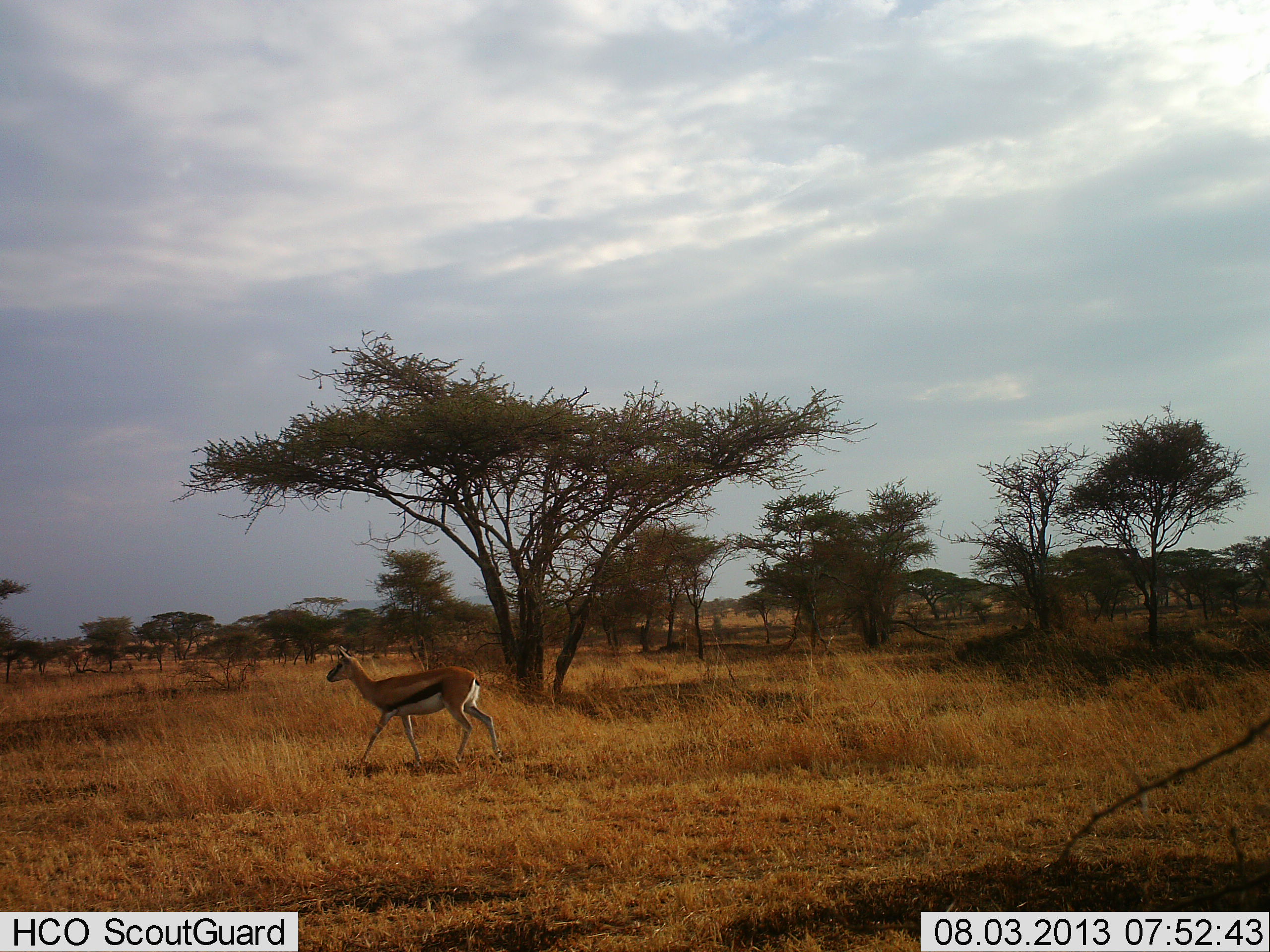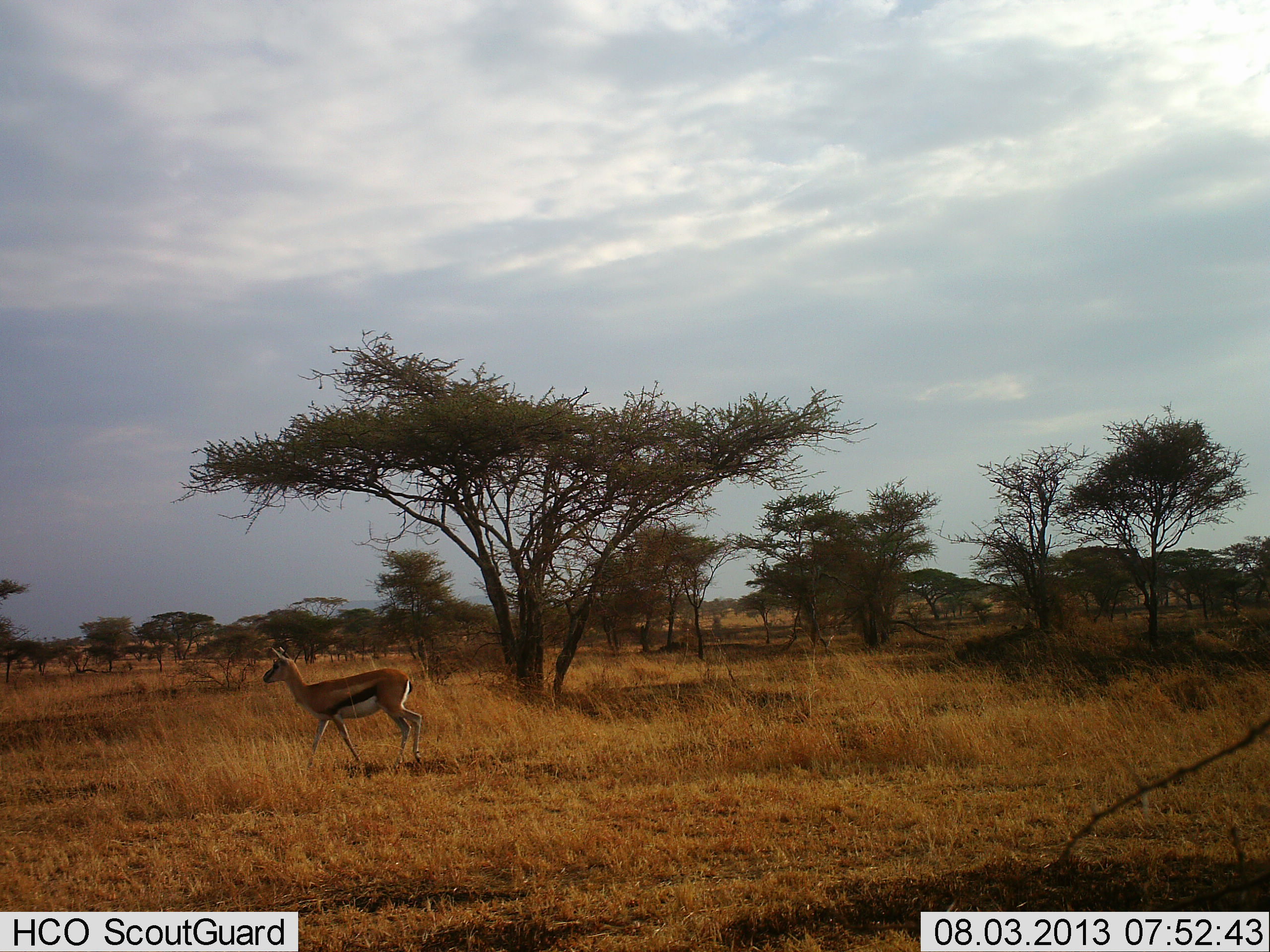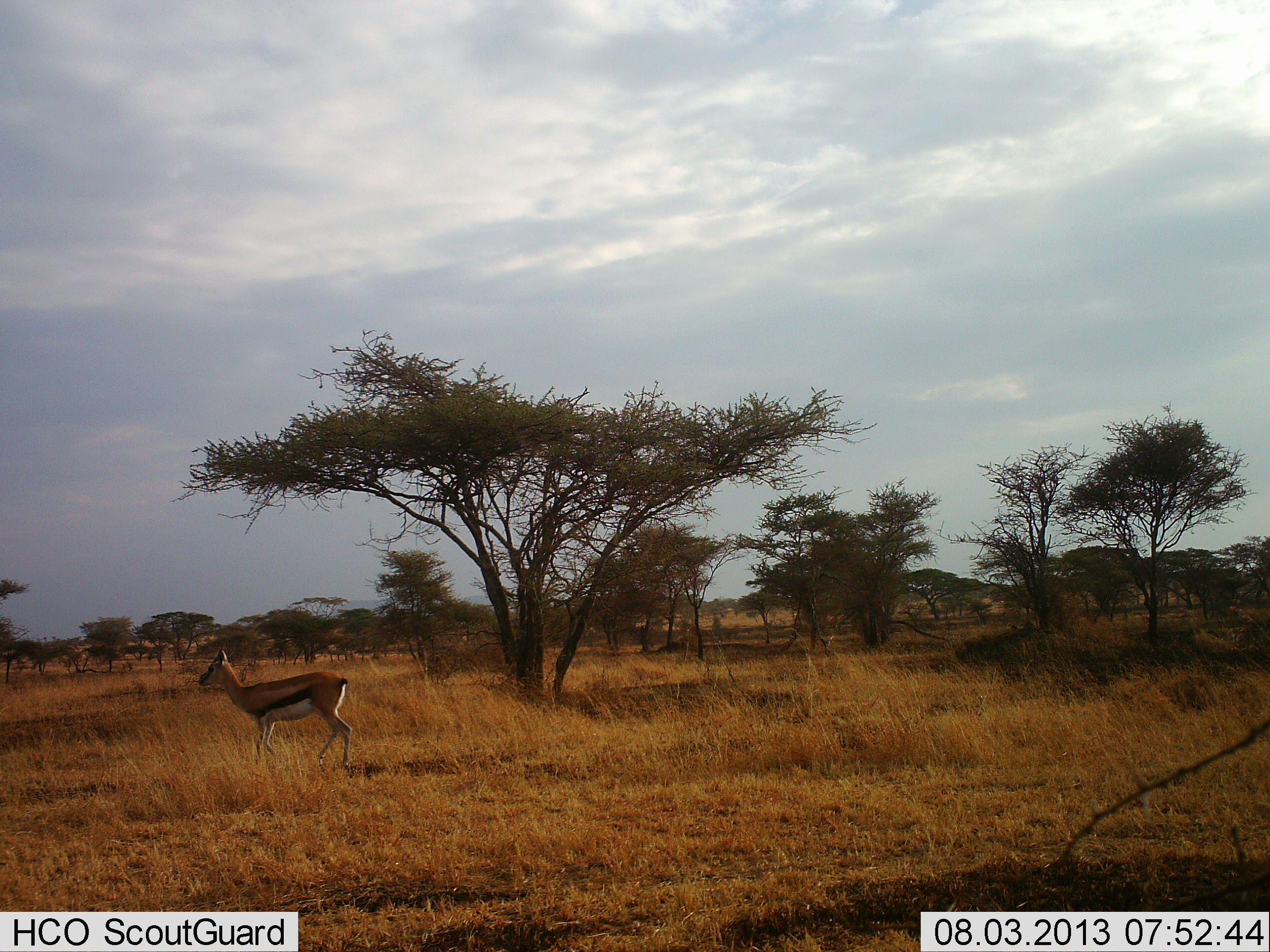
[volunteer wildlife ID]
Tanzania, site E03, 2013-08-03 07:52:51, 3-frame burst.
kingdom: Animalia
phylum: Chordata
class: Mammalia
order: Artiodactyla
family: Bovidae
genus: Eudorcas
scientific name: Eudorcas thomsonii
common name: thomson's gazelle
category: gazellethomsons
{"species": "gazellethomsons (thomson's gazelle) (Eudorcas thomsonii)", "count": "1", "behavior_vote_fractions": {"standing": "0%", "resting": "6%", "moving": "94%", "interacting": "0%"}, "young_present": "0%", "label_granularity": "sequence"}